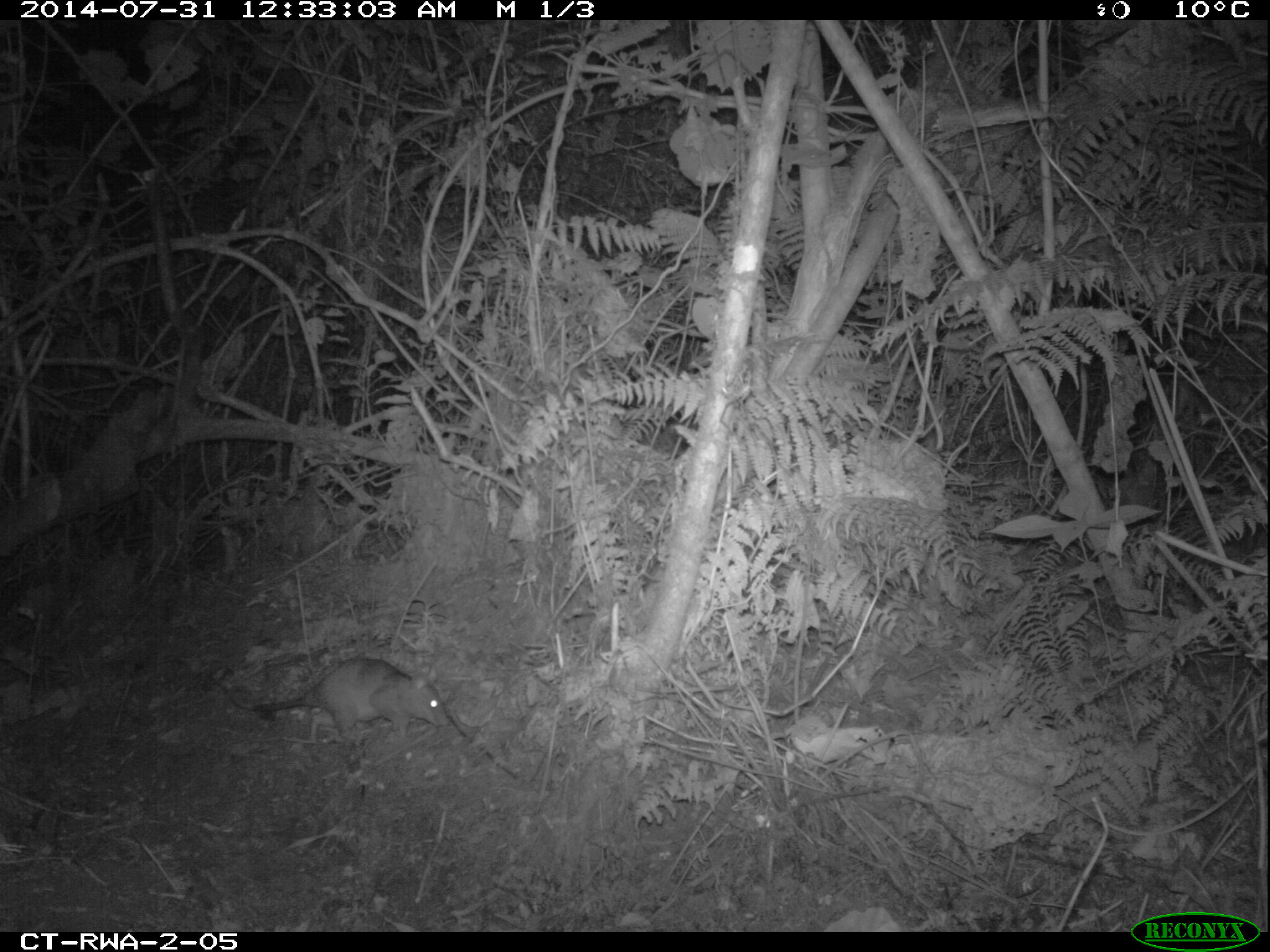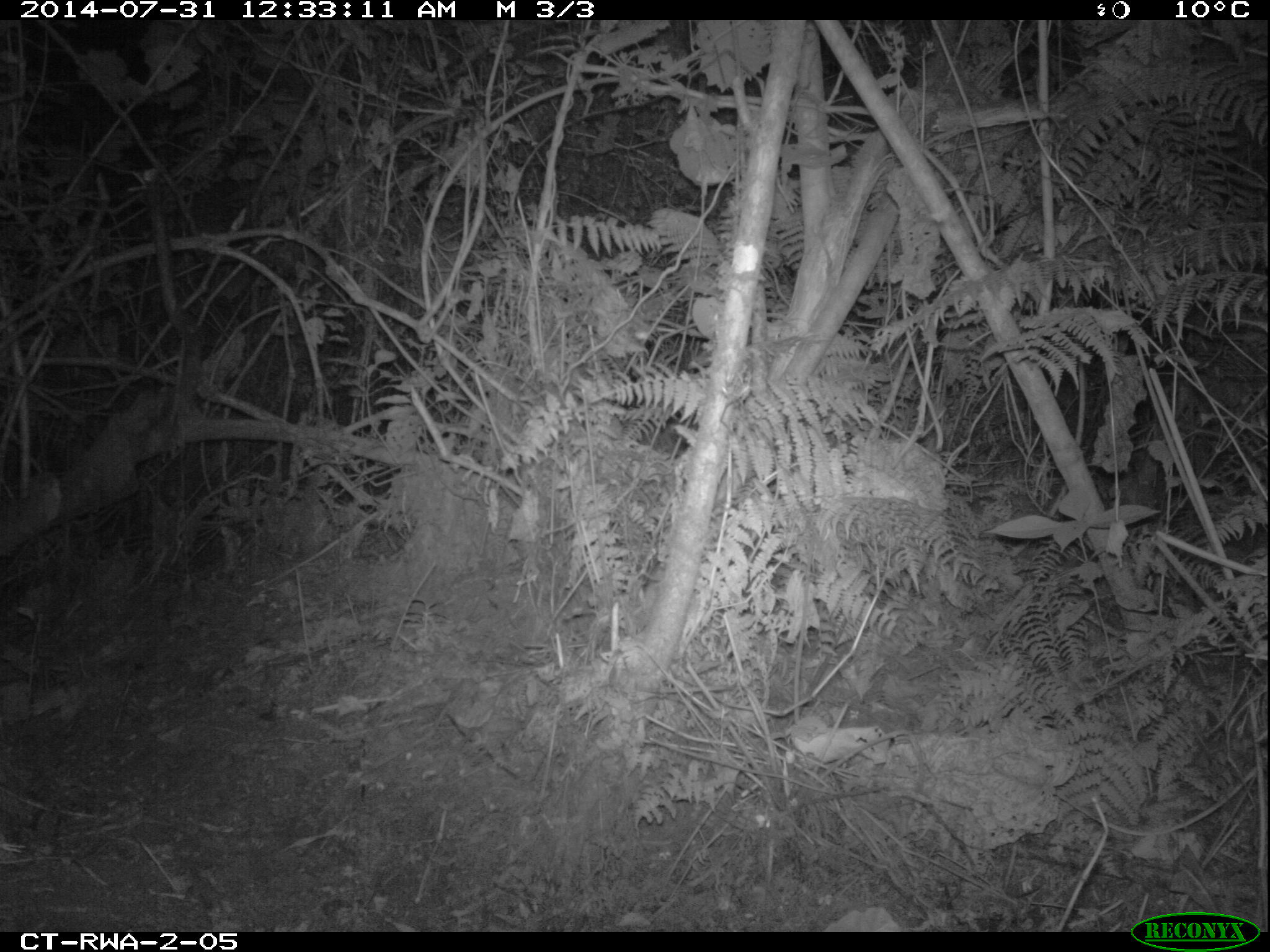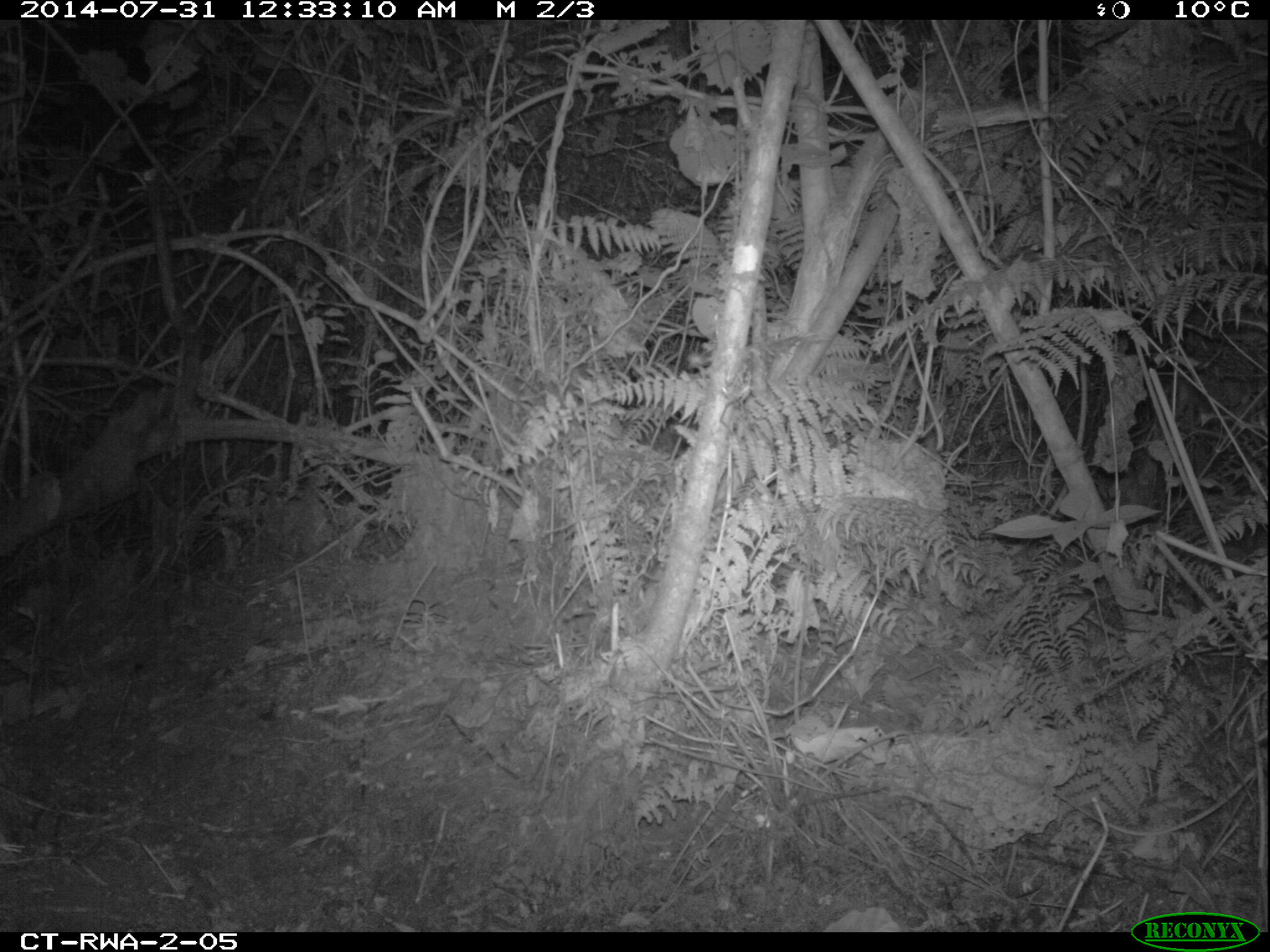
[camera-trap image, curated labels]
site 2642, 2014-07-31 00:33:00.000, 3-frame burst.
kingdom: Animalia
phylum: Chordata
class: Mammalia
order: Rodentia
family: Nesomyidae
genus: Cricetomys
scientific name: Cricetomys gambianus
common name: african giant pouched rat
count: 1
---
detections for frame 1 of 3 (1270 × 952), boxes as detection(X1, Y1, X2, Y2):
cricetomys gambianus: detection(211, 651, 453, 746)